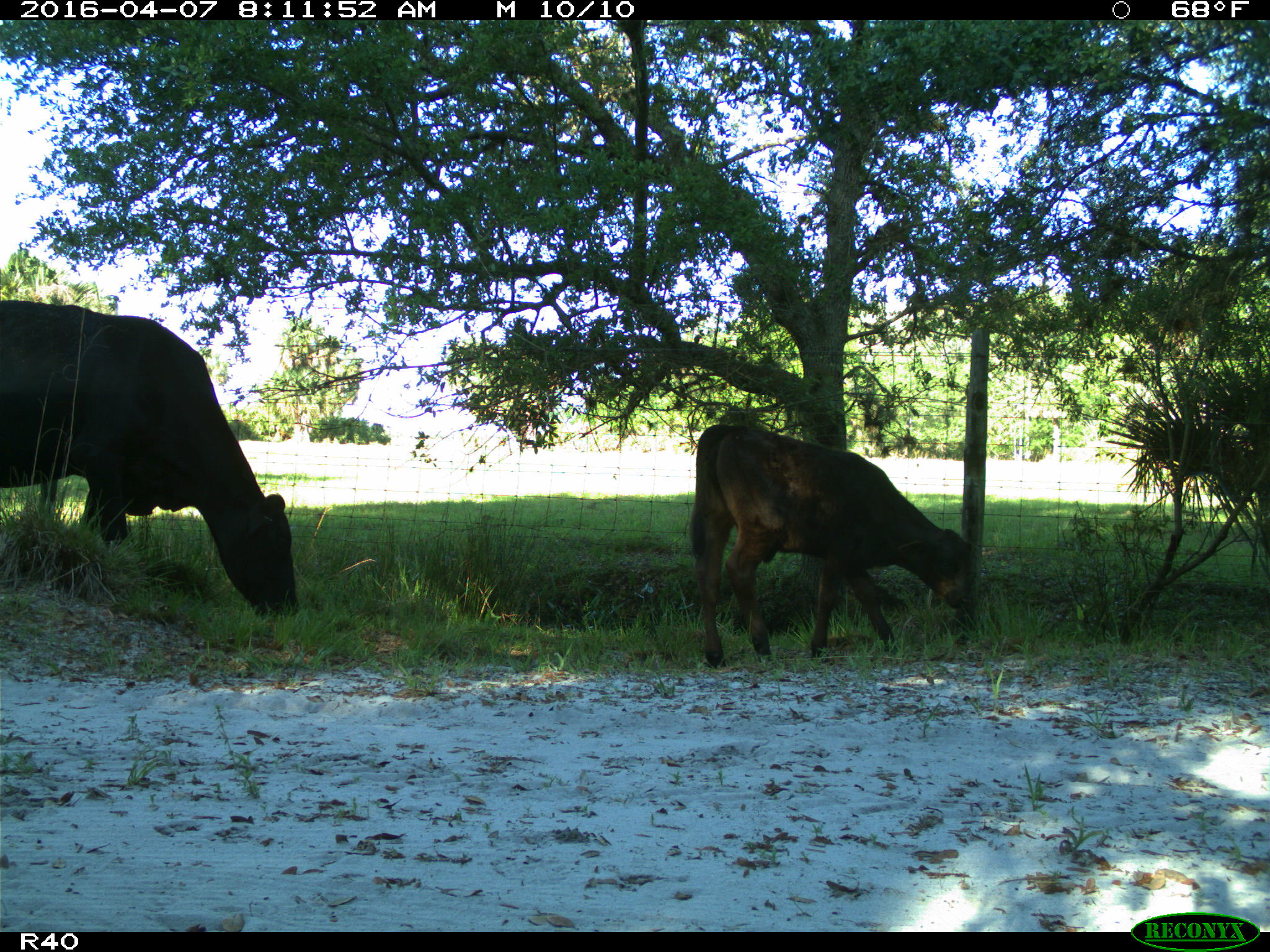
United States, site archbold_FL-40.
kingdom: Animalia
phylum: Chordata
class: Mammalia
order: Artiodactyla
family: Bovidae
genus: Bos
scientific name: Bos taurus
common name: domestic cow